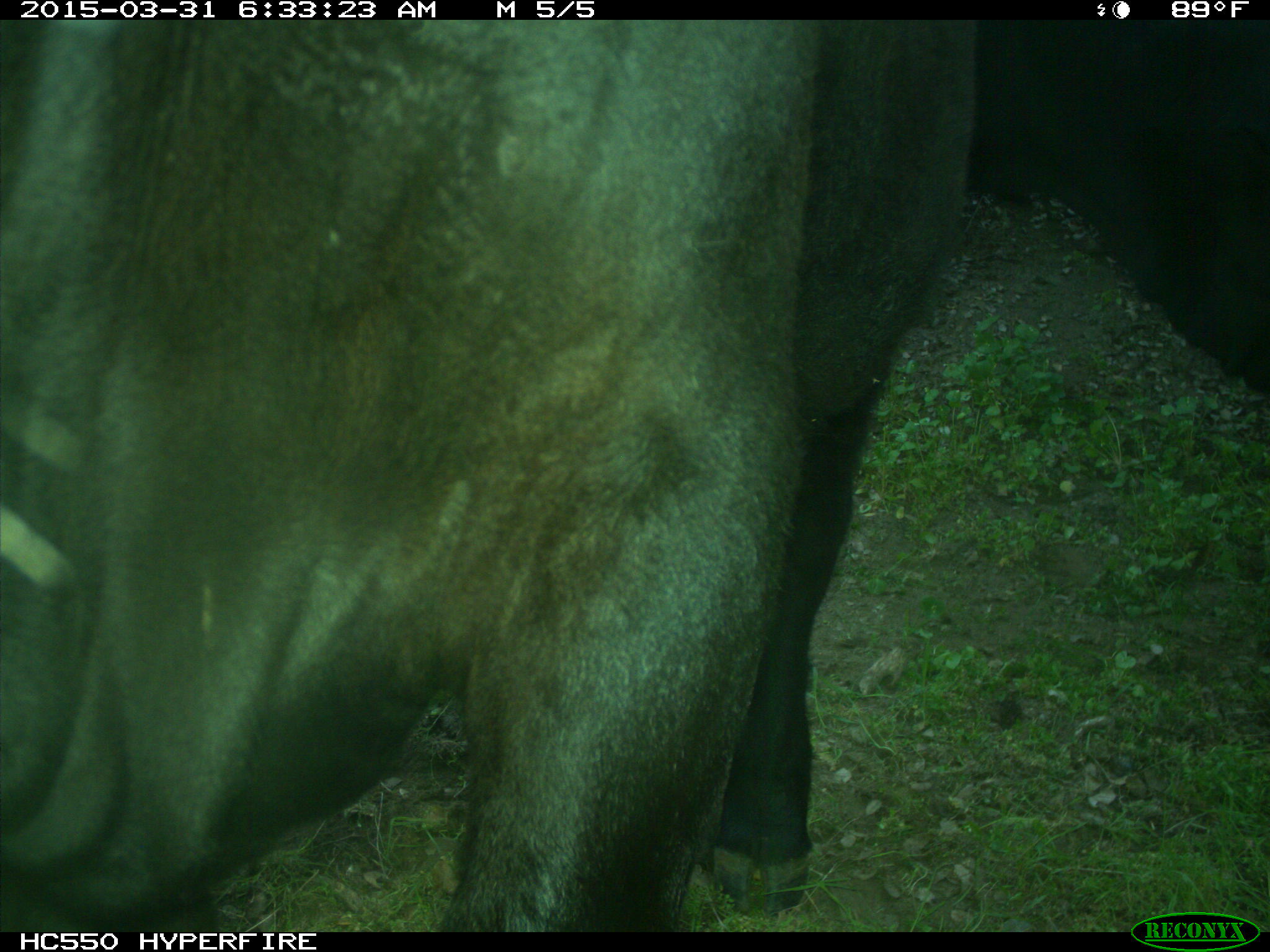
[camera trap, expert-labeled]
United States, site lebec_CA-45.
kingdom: Animalia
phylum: Chordata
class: Mammalia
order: Artiodactyla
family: Bovidae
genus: Bos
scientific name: Bos taurus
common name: domestic cow